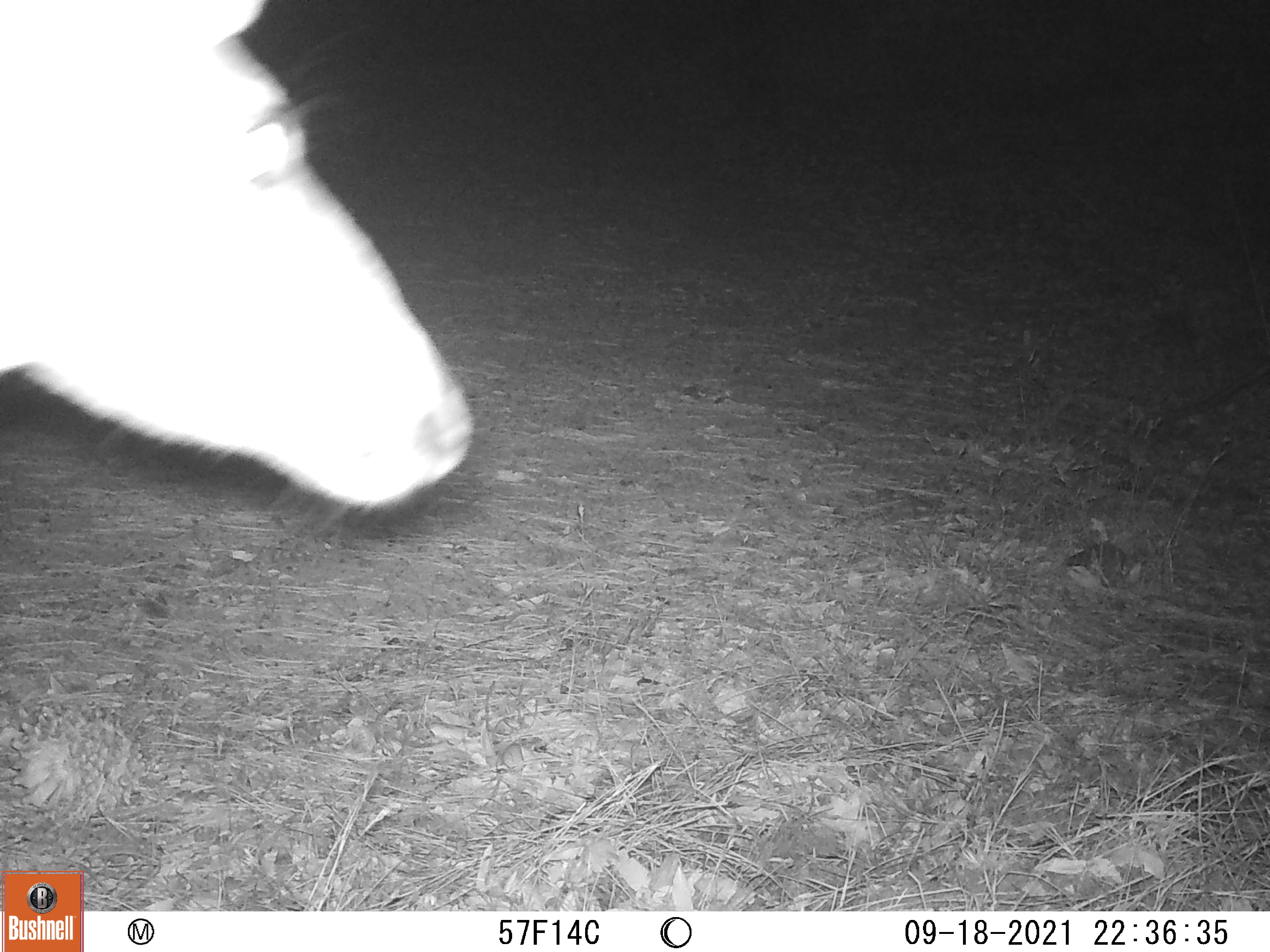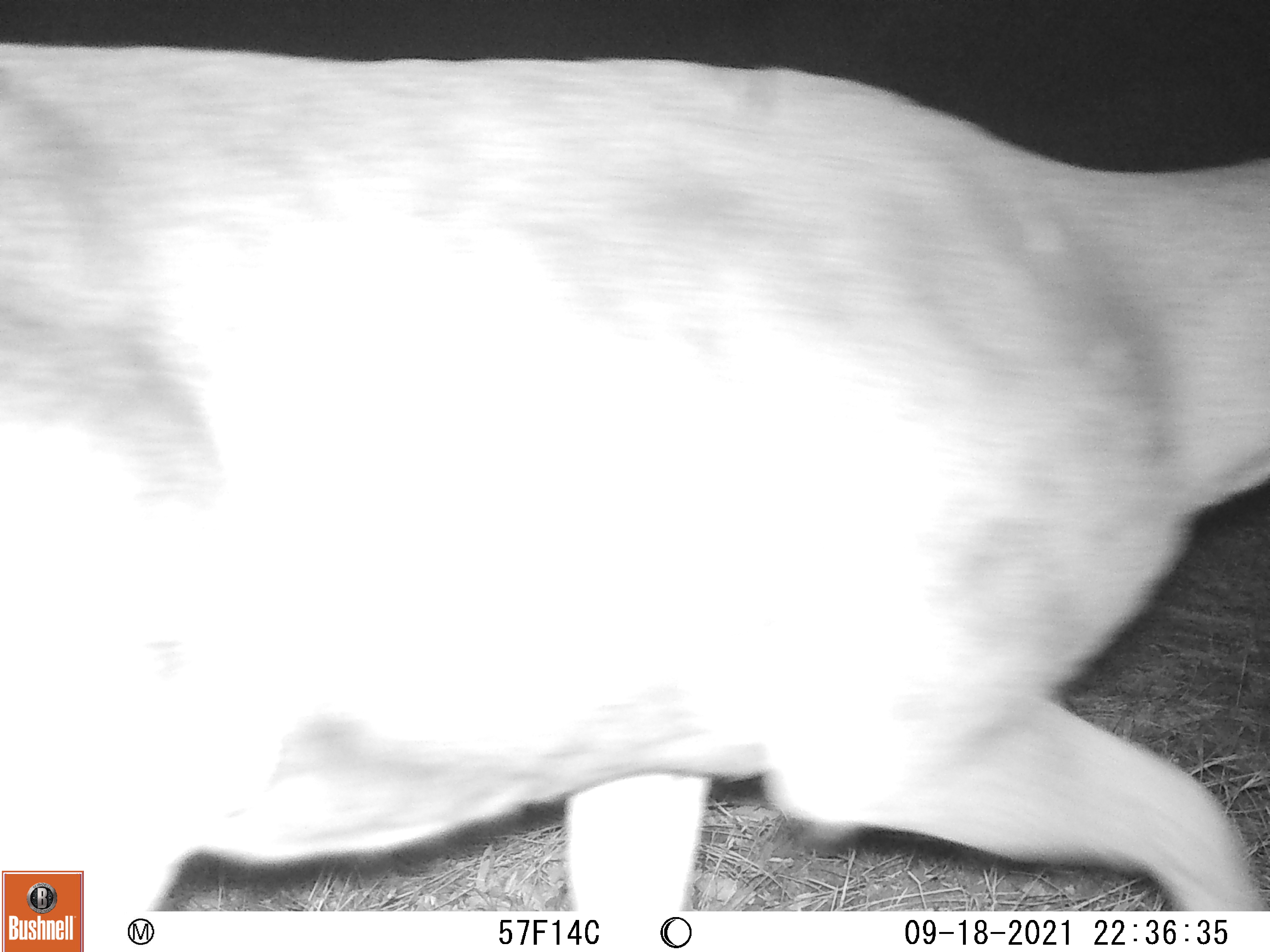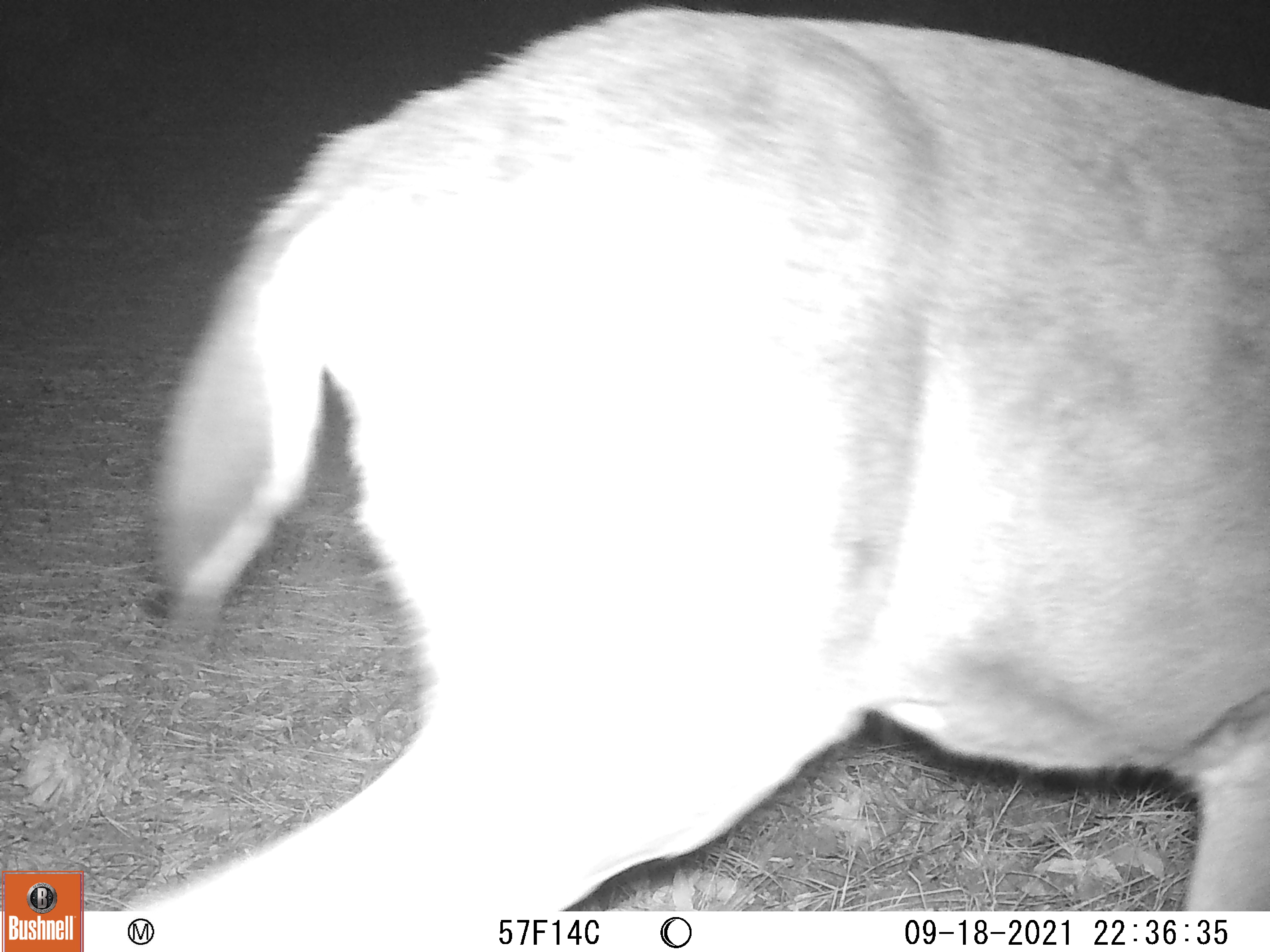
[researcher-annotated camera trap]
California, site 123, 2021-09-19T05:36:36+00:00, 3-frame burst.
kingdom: Animalia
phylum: Chordata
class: Mammalia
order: Artiodactyla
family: Cervidae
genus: Odocoileus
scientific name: Odocoileus hemionus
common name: mule deer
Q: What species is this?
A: Mule deer (Odocoileus hemionus).